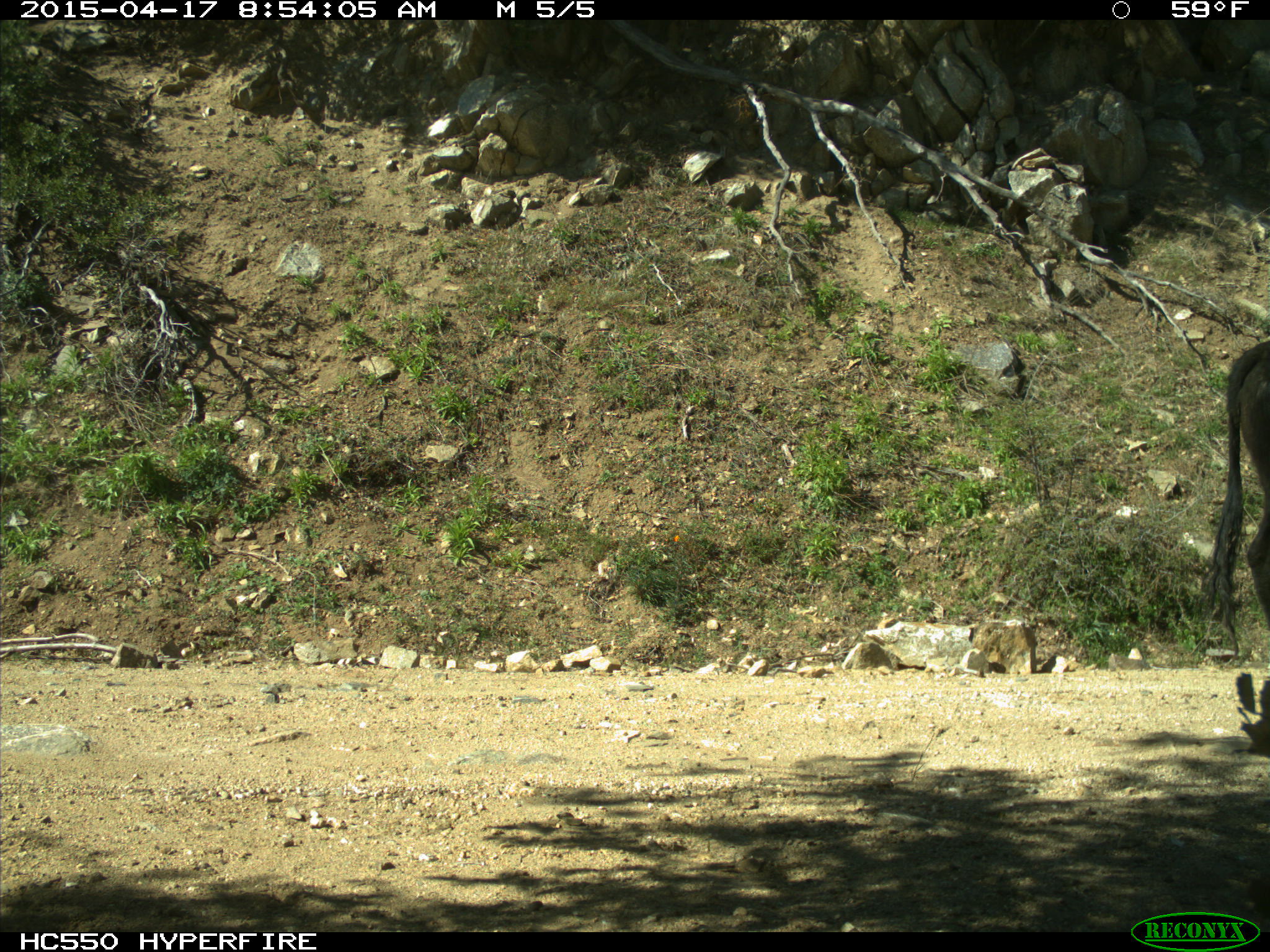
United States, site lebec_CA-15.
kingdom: Animalia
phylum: Chordata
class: Mammalia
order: Artiodactyla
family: Bovidae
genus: Bos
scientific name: Bos taurus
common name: domestic cow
Bos taurus (domestic cow).